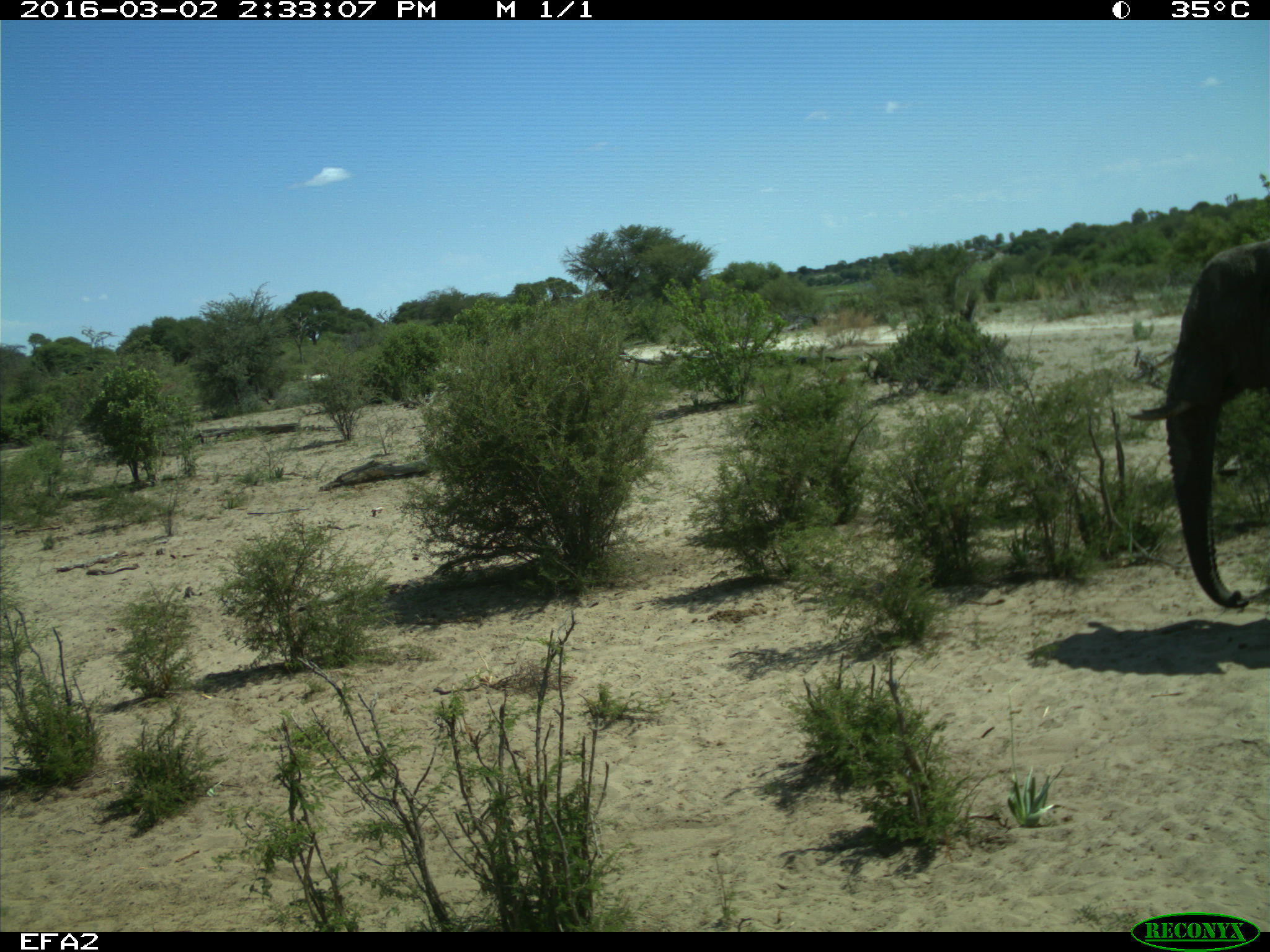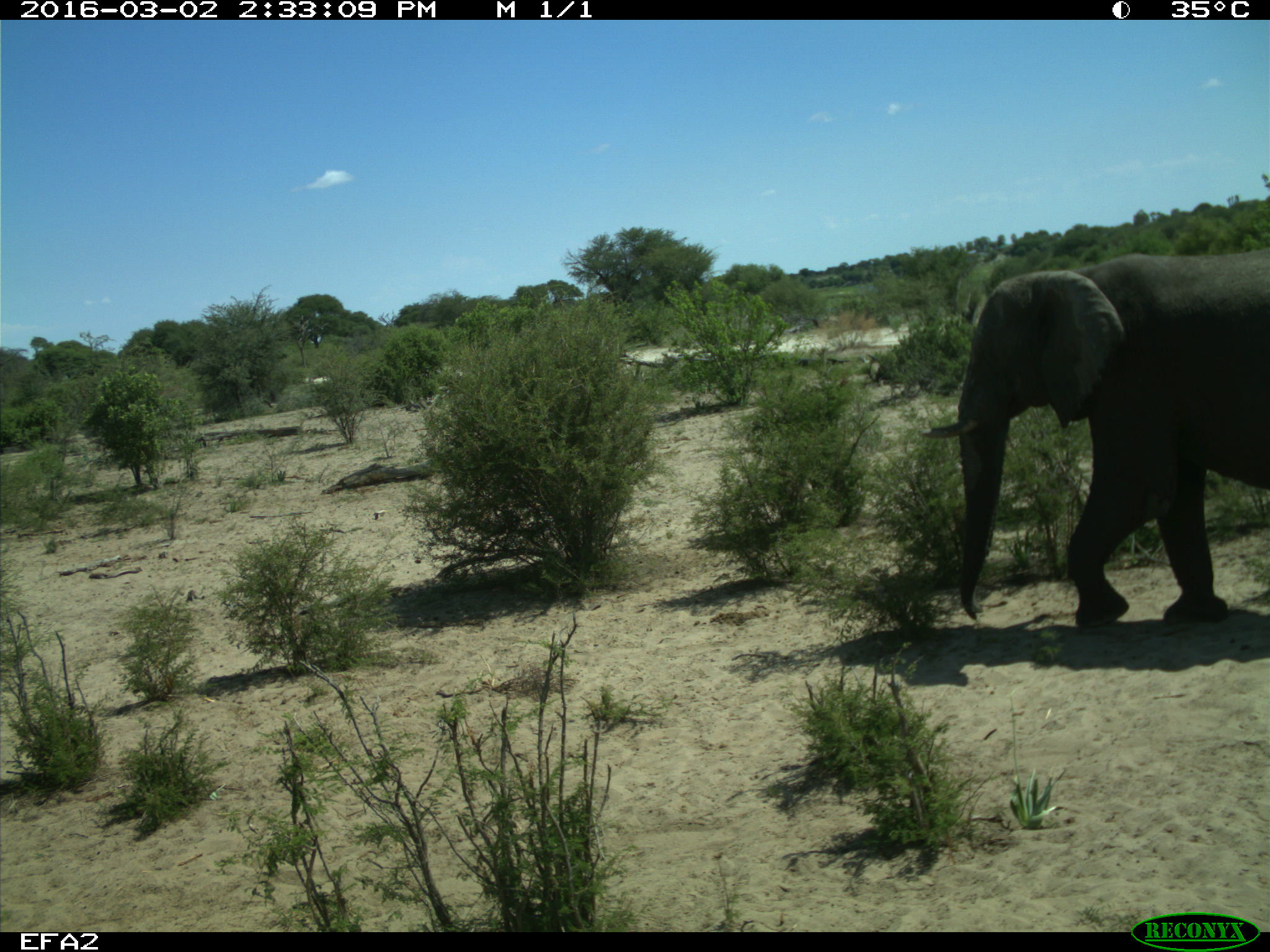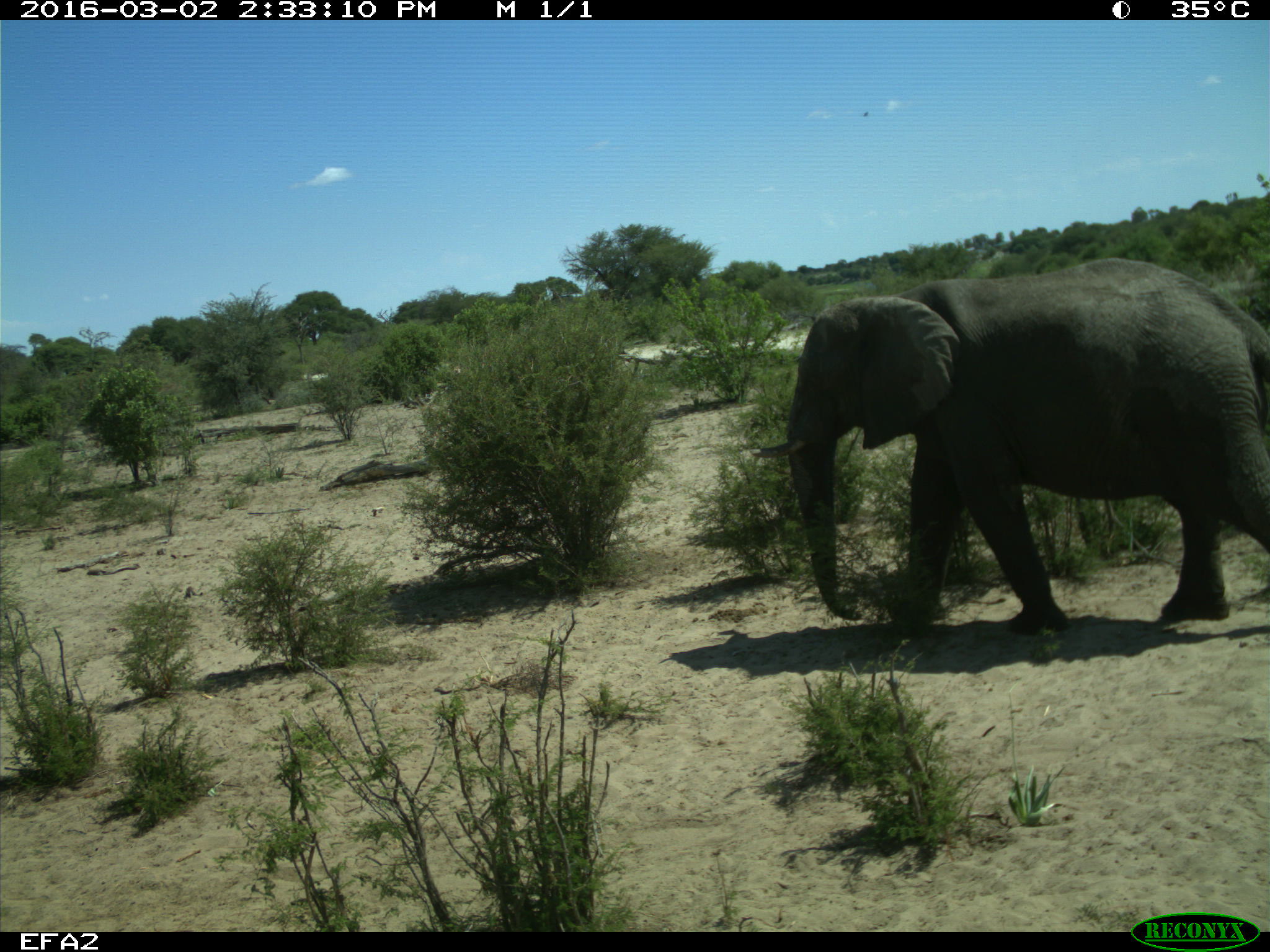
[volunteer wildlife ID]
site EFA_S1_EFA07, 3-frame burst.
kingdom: Animalia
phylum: Chordata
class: Mammalia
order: Proboscidea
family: Elephantidae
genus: Loxodonta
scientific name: Loxodonta africana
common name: african bush elephant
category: elephant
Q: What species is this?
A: Elephant (african bush elephant) (Loxodonta africana).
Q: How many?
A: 1.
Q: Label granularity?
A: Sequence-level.